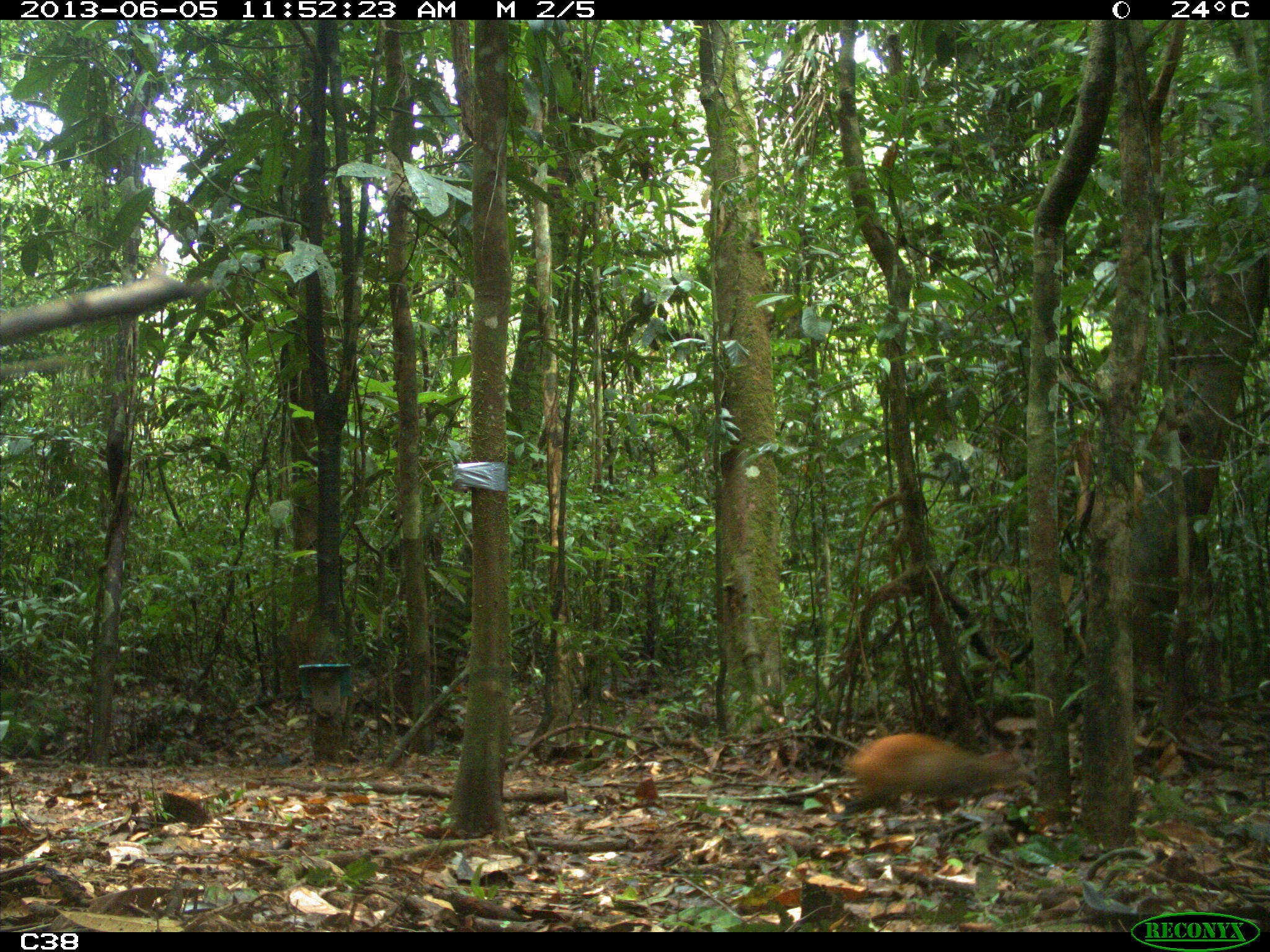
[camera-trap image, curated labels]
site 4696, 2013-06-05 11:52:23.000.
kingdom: Animalia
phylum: Chordata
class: Mammalia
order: Rodentia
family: Dasyproctidae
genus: Dasyprocta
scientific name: Dasyprocta leporina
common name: red-rumped agouti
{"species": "Dasyprocta leporina (red-rumped agouti)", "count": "1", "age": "adult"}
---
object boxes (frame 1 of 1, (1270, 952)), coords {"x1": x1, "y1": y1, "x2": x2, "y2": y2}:
dasyprocta leporina: {"x1": 840, "y1": 731, "x2": 1038, "y2": 834}